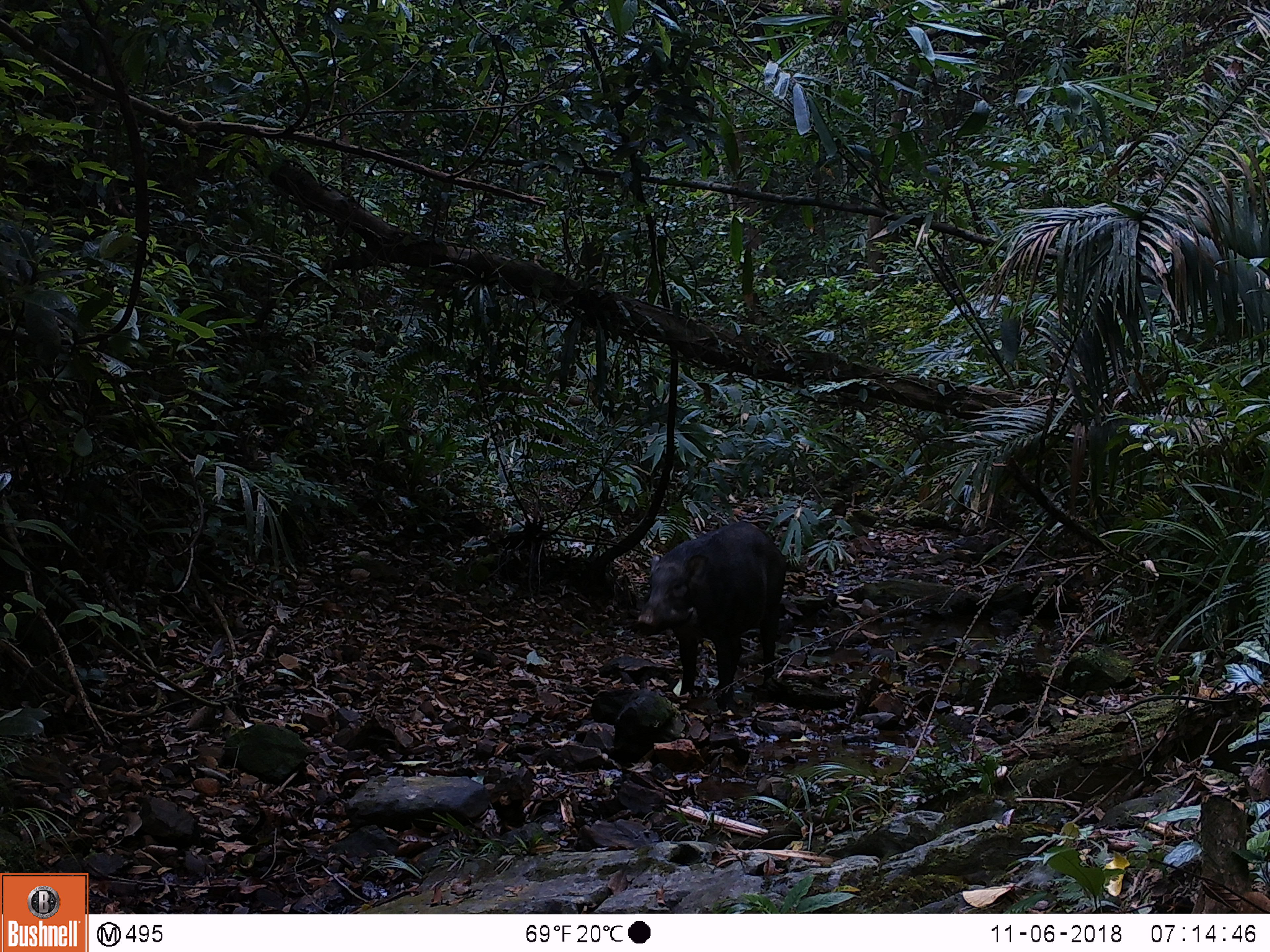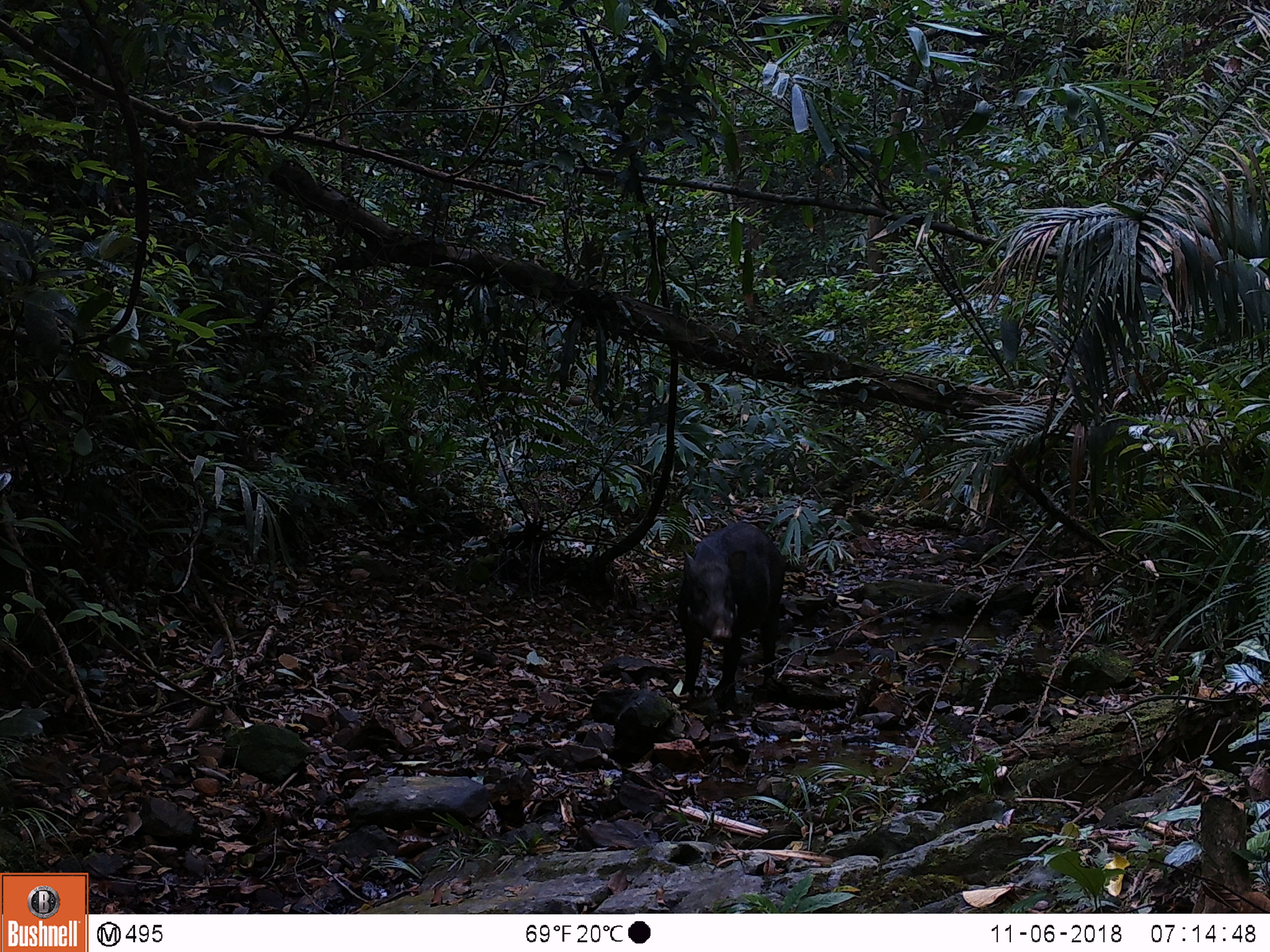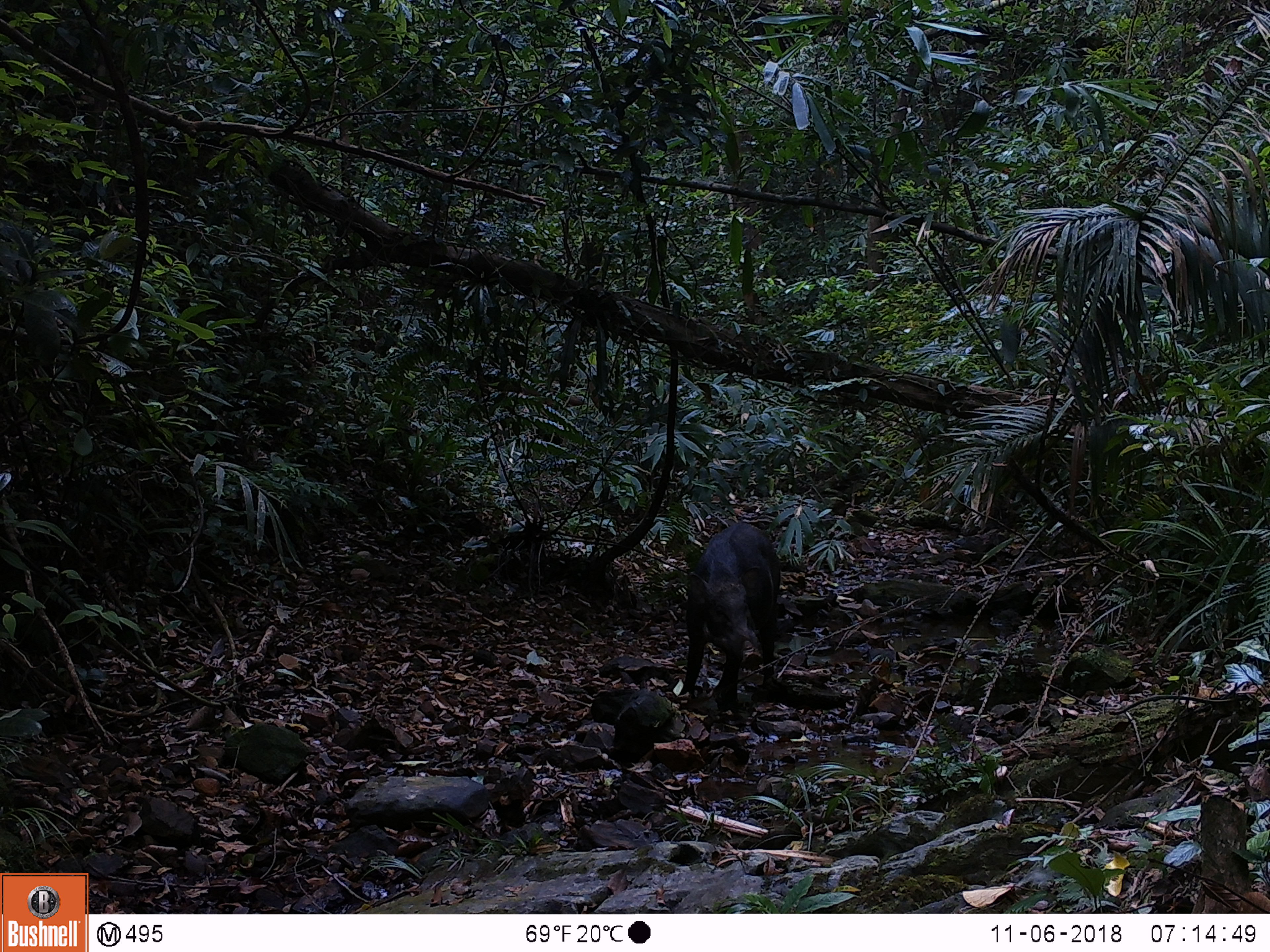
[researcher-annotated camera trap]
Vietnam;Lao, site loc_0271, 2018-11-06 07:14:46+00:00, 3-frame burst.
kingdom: Animalia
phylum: Chordata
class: Mammalia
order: Artiodactyla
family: Suidae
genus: Sus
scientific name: Sus scrofa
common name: eurasian wild pig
Eurasian wild pig (Sus scrofa). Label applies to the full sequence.